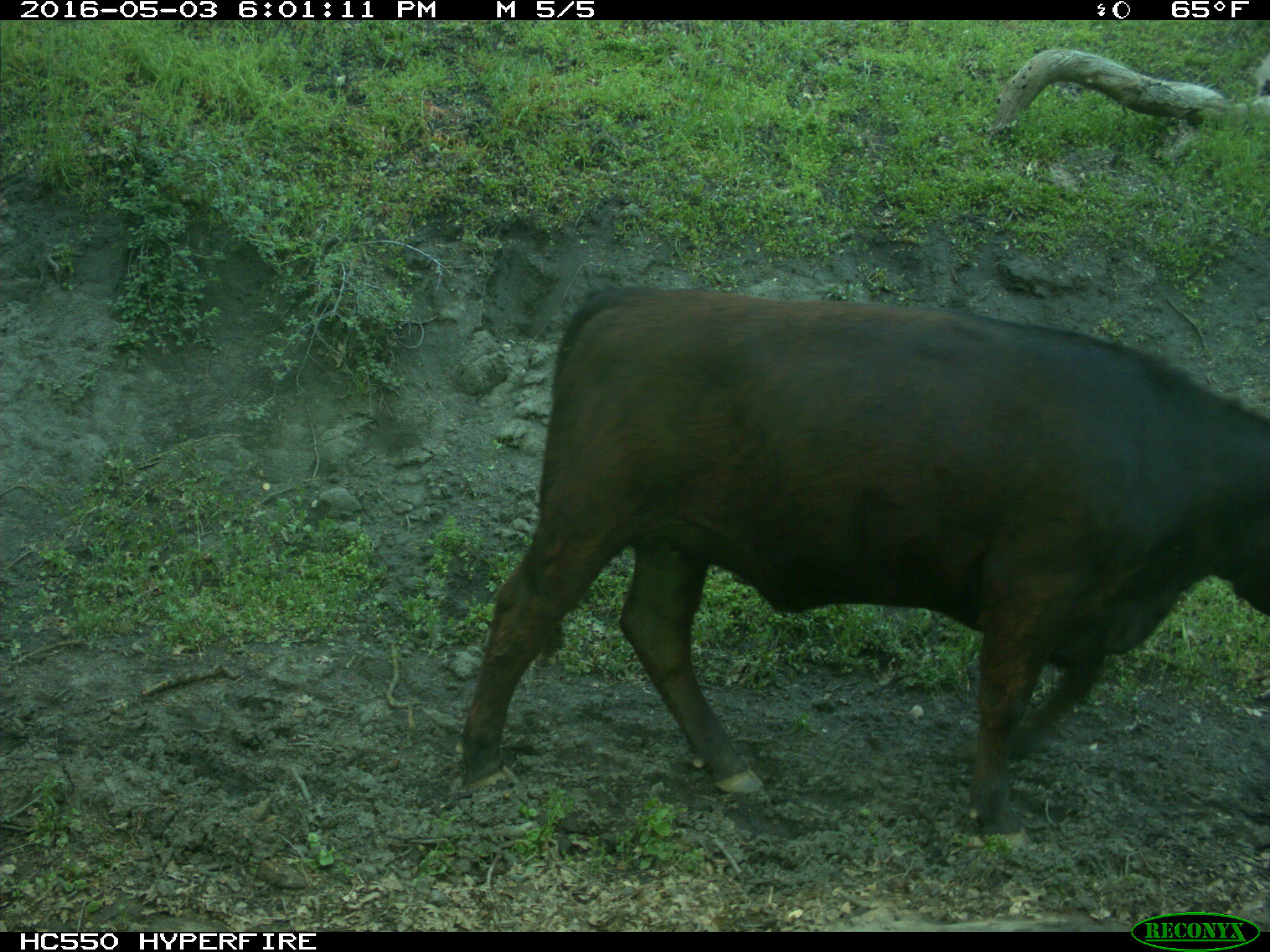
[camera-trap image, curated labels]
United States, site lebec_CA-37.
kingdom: Animalia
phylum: Chordata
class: Mammalia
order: Artiodactyla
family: Bovidae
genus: Bos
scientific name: Bos taurus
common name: domestic cow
Bos taurus (domestic cow).